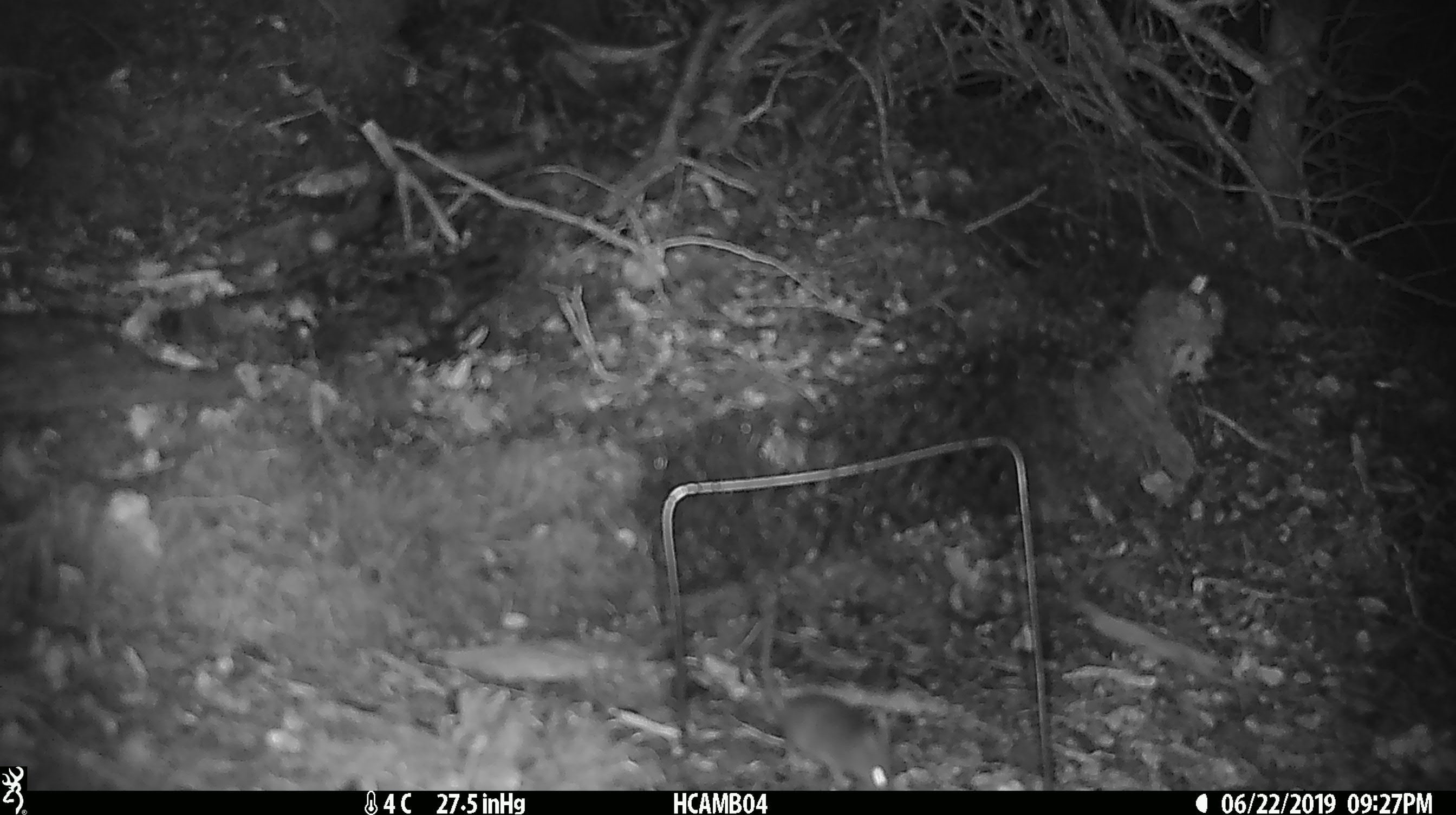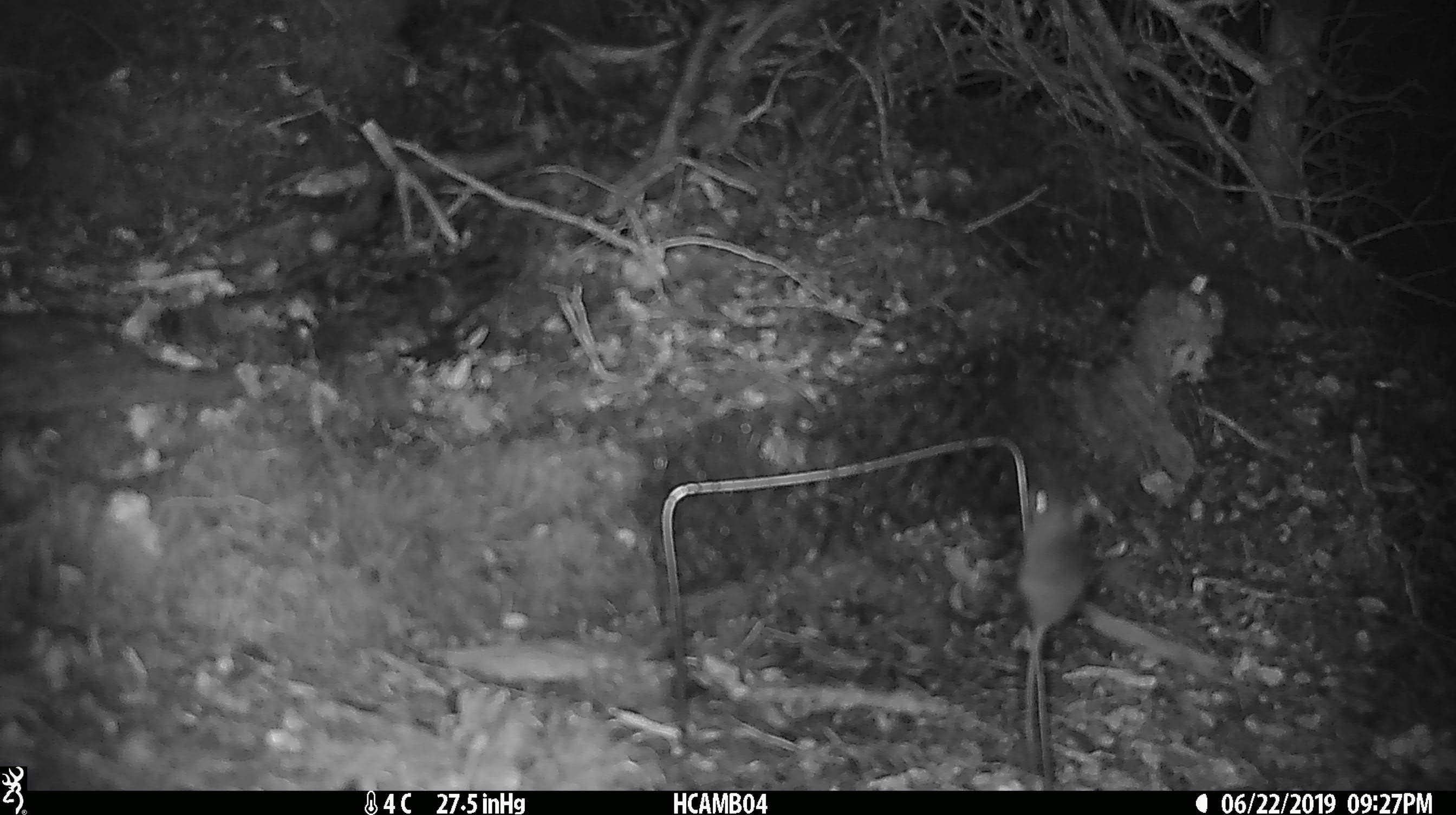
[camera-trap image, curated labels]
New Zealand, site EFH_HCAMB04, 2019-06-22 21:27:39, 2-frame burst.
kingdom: Animalia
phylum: Chordata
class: Mammalia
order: Rodentia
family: Muridae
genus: Mus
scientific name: Mus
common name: mouse